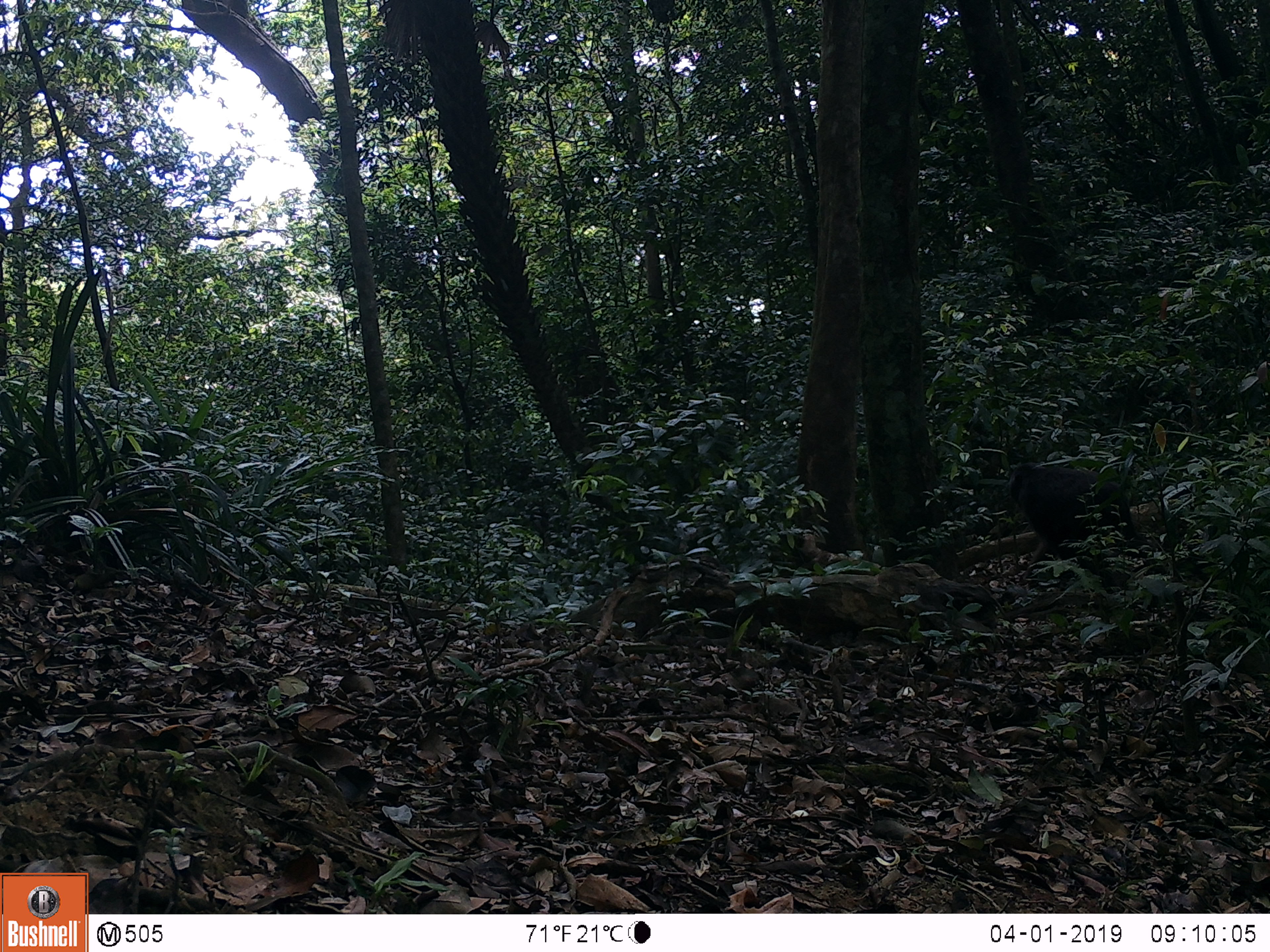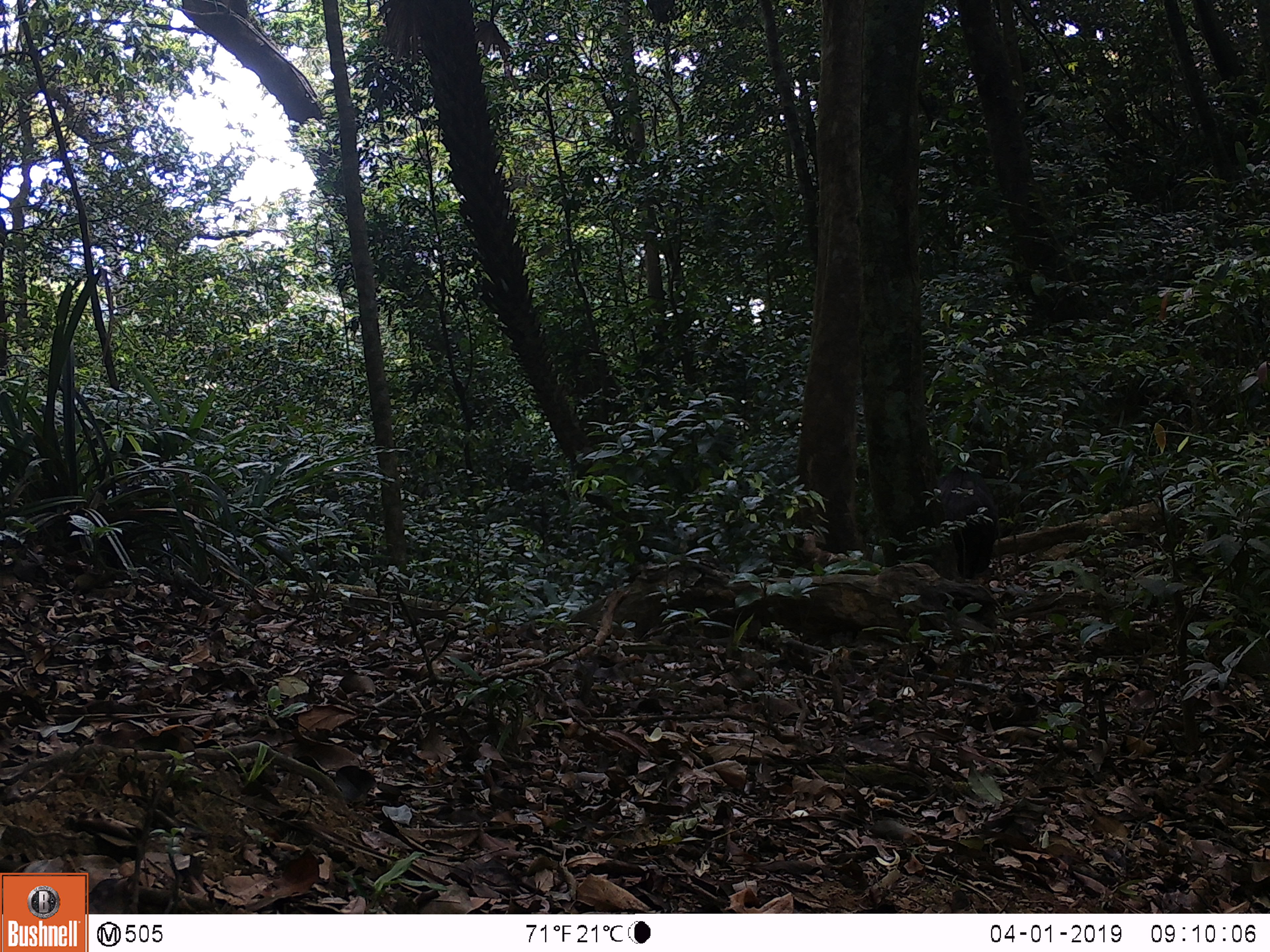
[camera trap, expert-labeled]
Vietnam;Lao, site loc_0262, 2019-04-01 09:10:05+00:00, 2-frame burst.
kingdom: Animalia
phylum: Chordata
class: Mammalia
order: Primates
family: Cercopithecidae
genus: Macaca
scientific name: Macaca arctoides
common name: stump-tailed macaque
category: stump tailed macaque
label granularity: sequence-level